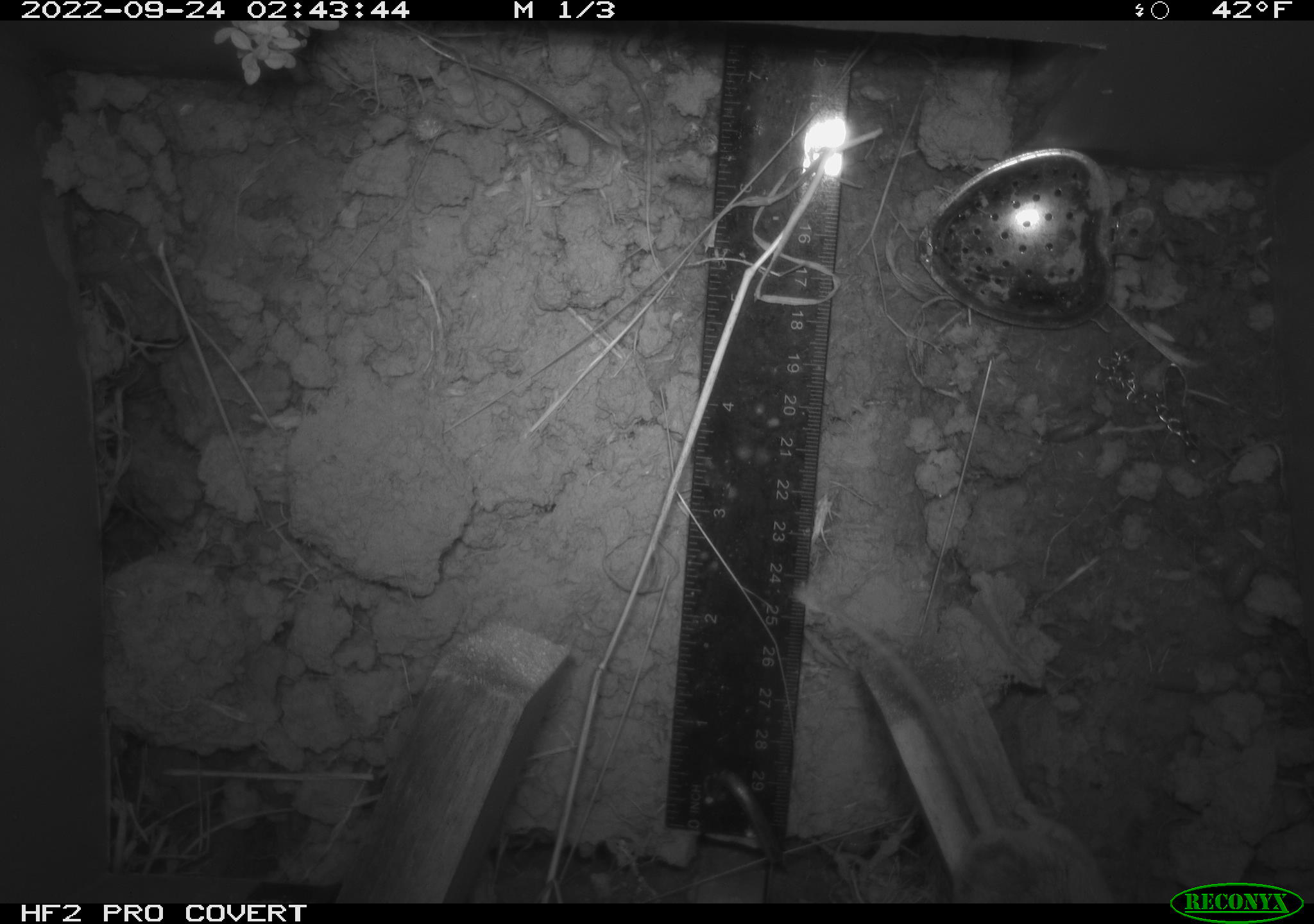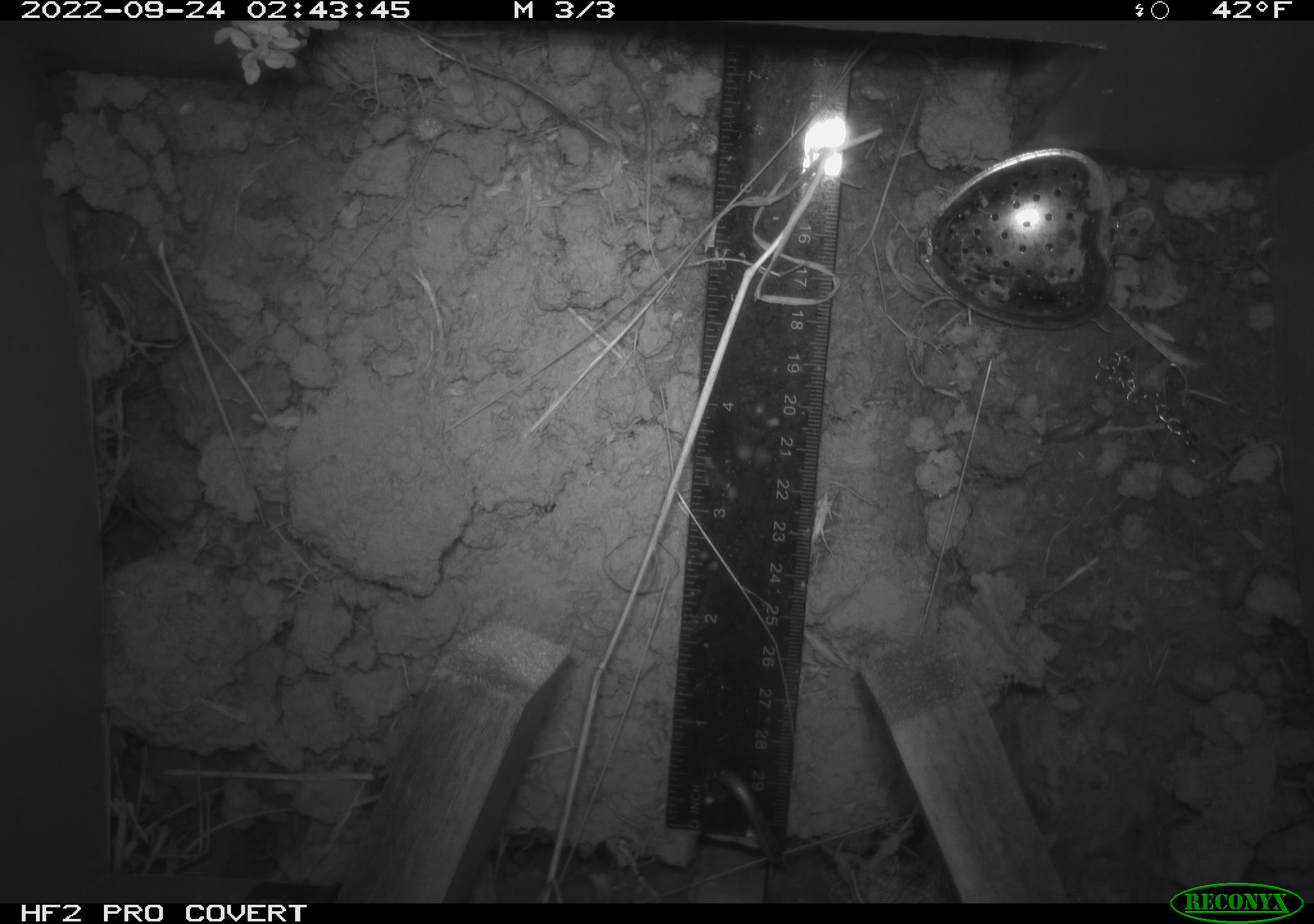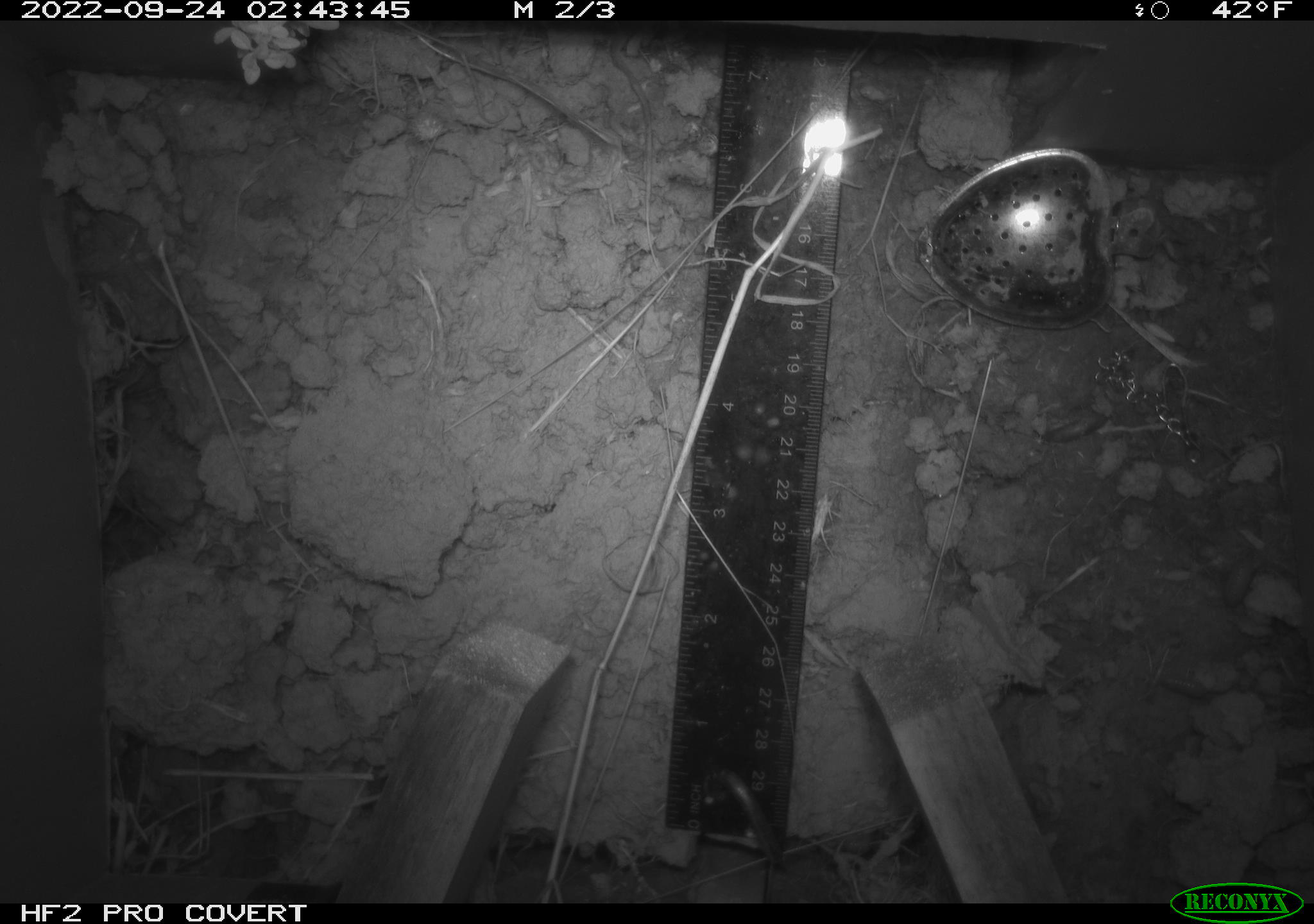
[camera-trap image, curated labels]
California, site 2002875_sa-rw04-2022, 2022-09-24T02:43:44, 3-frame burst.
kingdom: Animalia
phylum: Chordata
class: Mammalia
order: Rodentia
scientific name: Rodentia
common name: mouse species